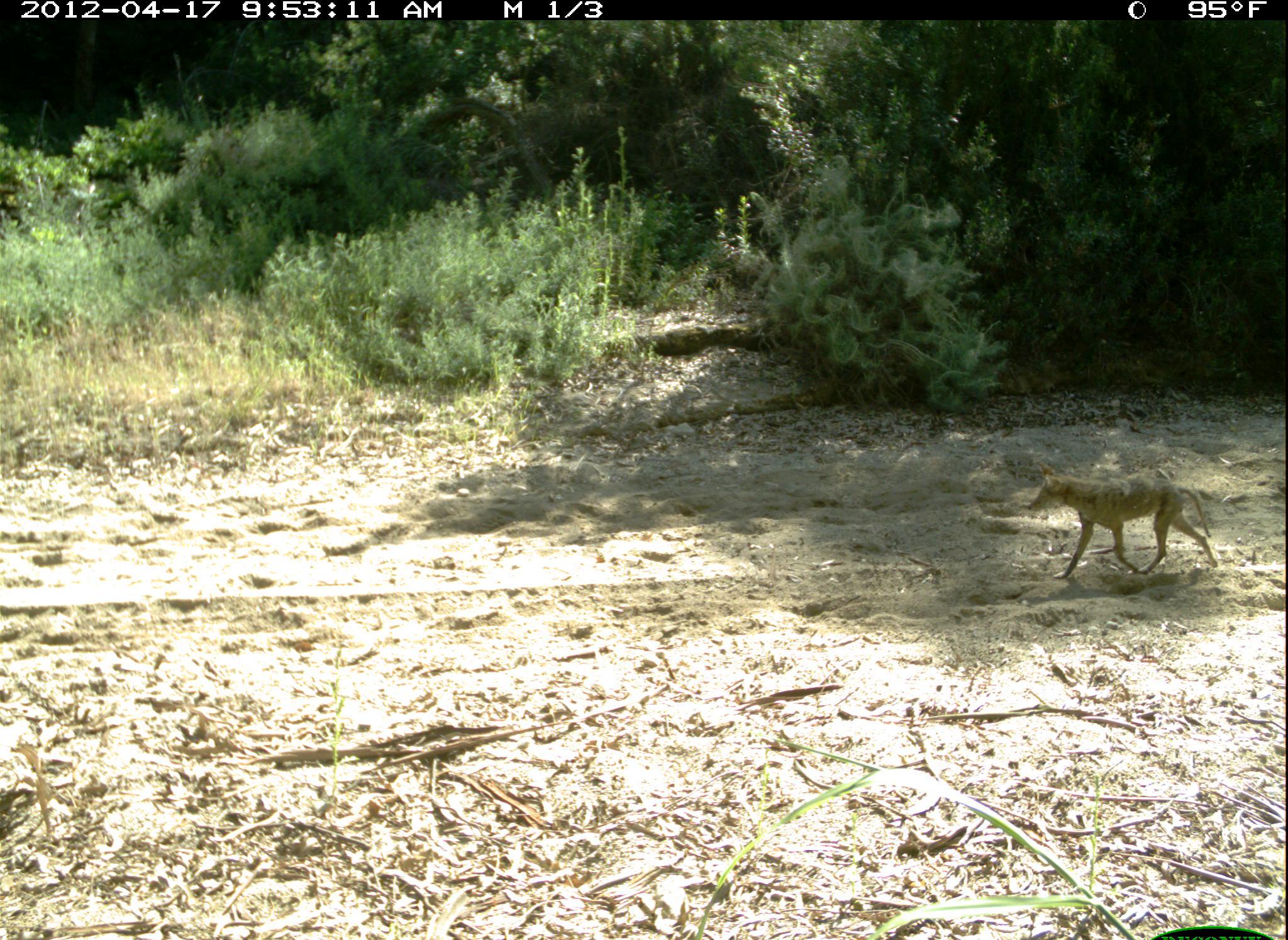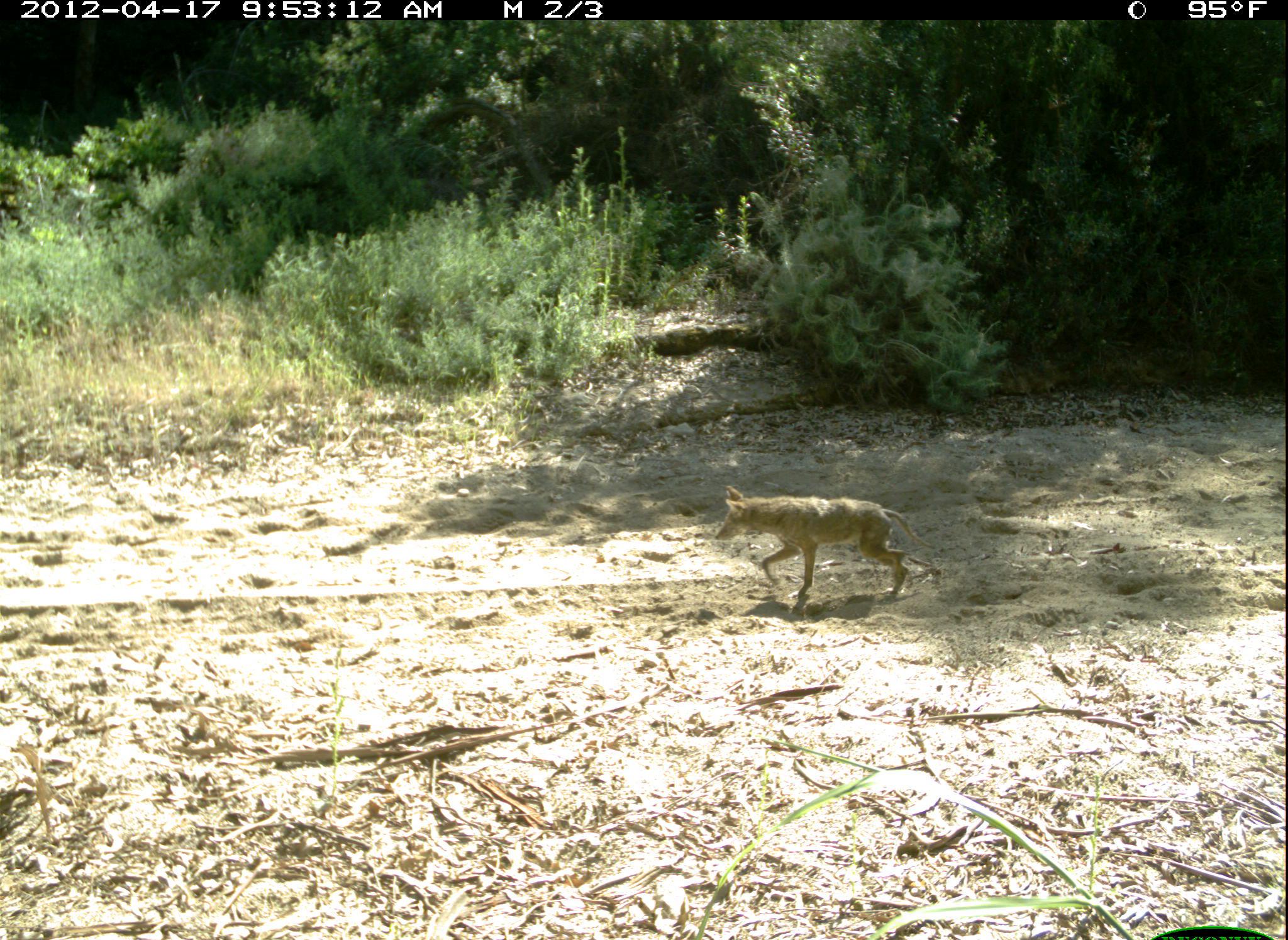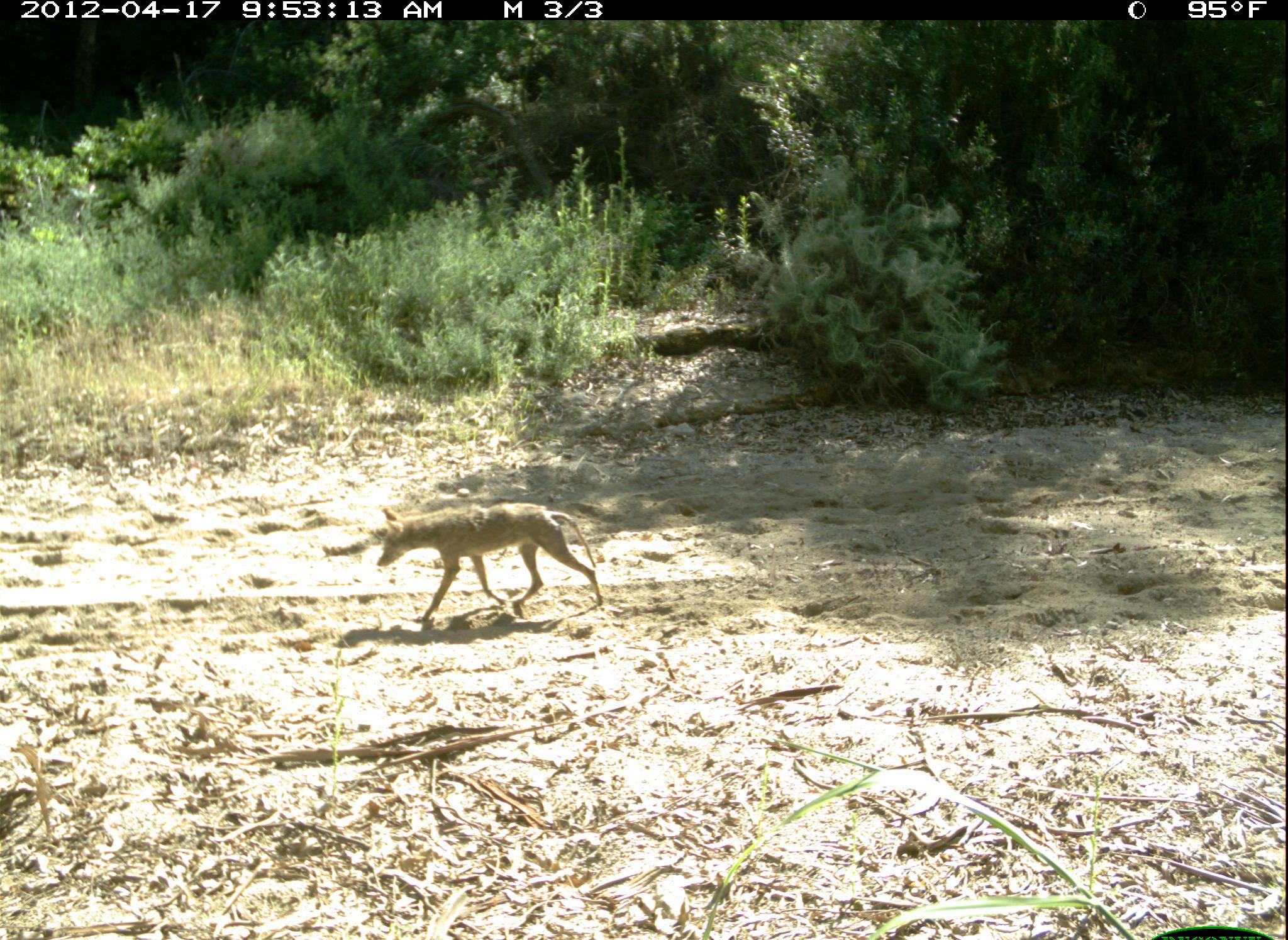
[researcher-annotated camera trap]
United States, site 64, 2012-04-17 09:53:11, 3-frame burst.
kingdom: Animalia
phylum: Chordata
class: Mammalia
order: Carnivora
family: Canidae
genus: Canis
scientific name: Canis latrans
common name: coyote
Coyote (Canis latrans).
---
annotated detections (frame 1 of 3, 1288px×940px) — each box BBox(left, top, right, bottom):
coyote: BBox(1026, 461, 1220, 580)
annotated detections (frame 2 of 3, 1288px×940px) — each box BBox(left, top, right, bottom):
coyote: BBox(713, 484, 929, 597)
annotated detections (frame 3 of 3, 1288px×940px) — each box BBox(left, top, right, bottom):
coyote: BBox(373, 502, 603, 622)